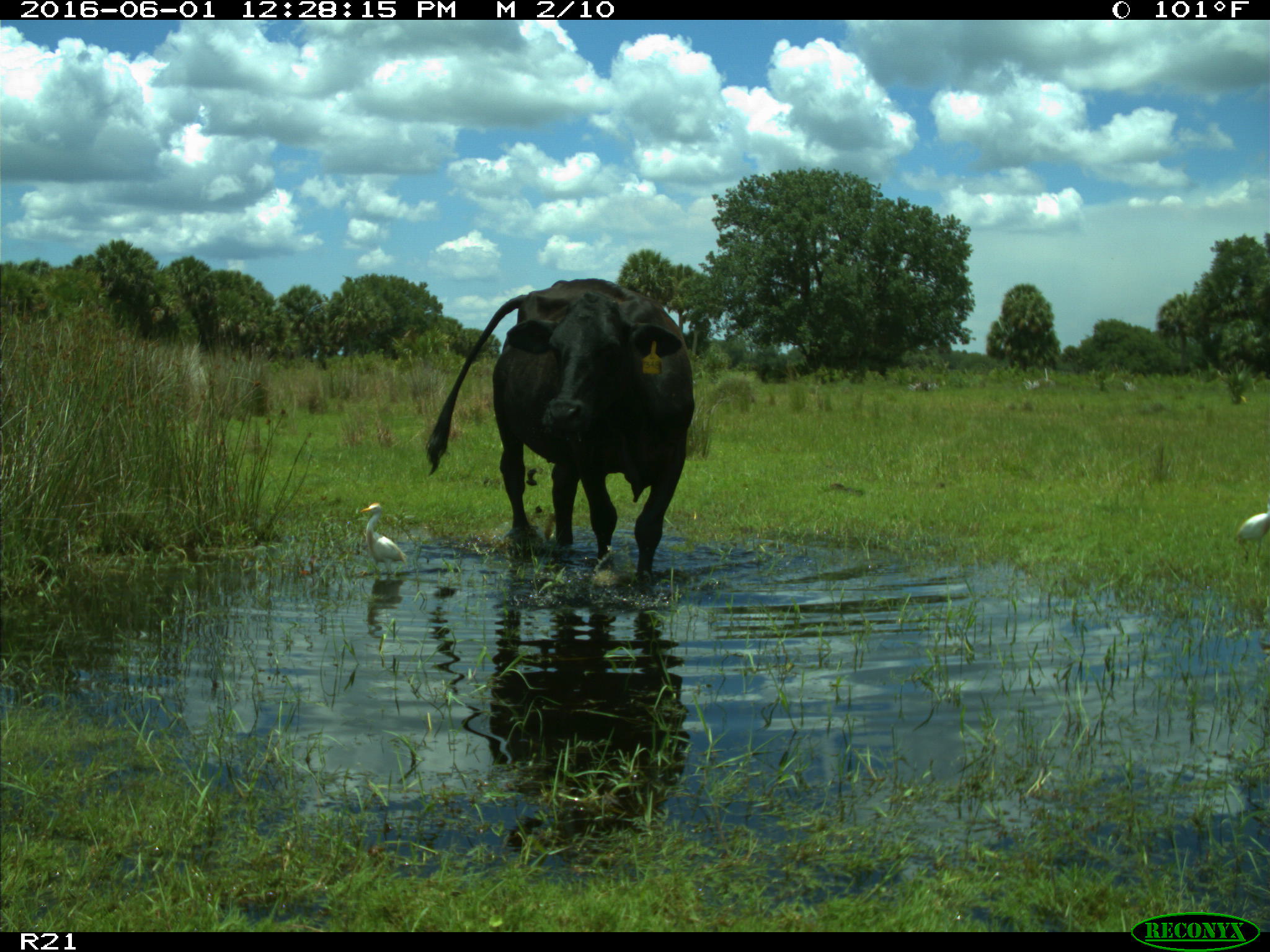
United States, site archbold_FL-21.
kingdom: Animalia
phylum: Chordata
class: Mammalia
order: Artiodactyla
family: Bovidae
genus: Bos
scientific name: Bos taurus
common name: domestic cow